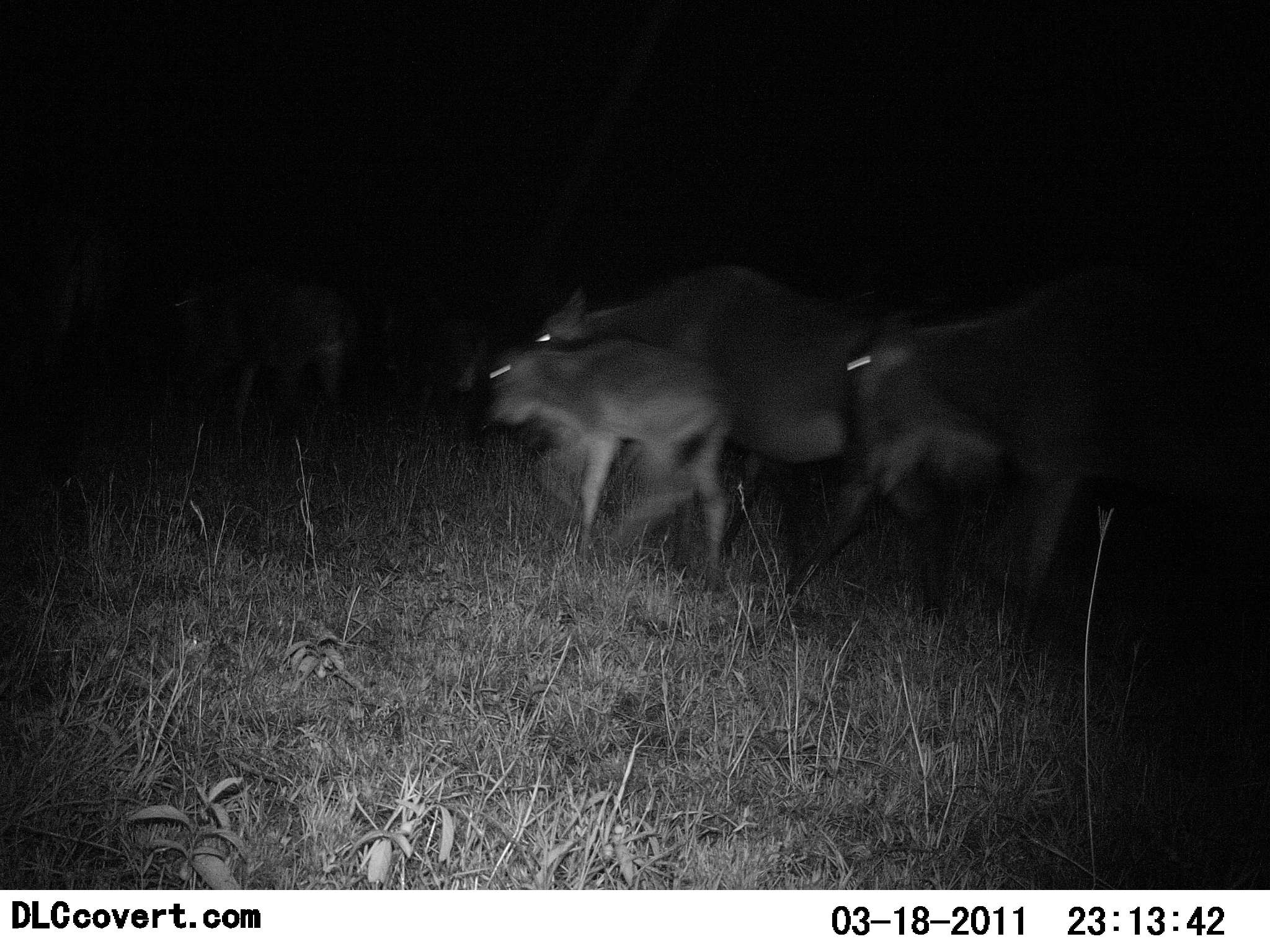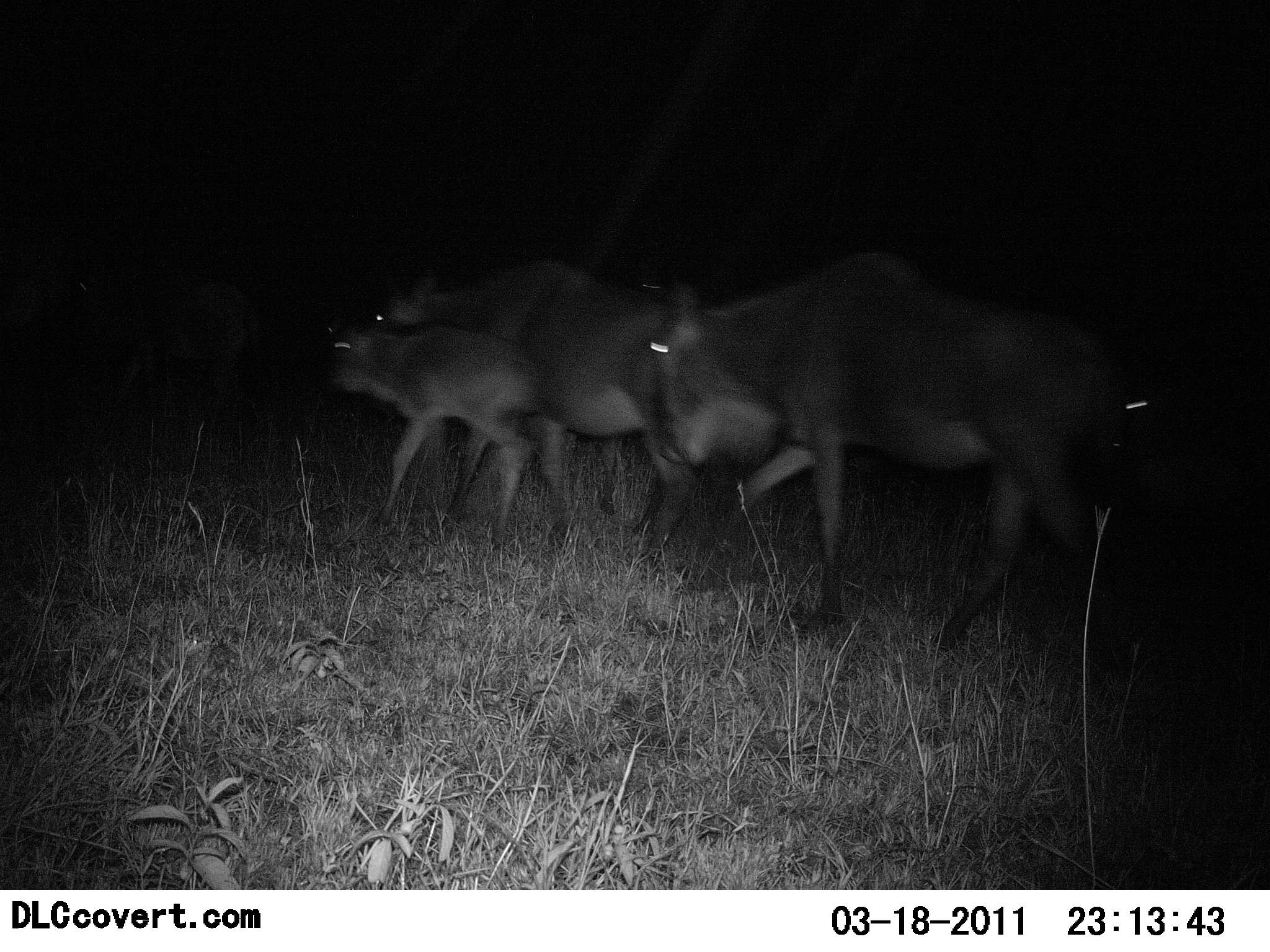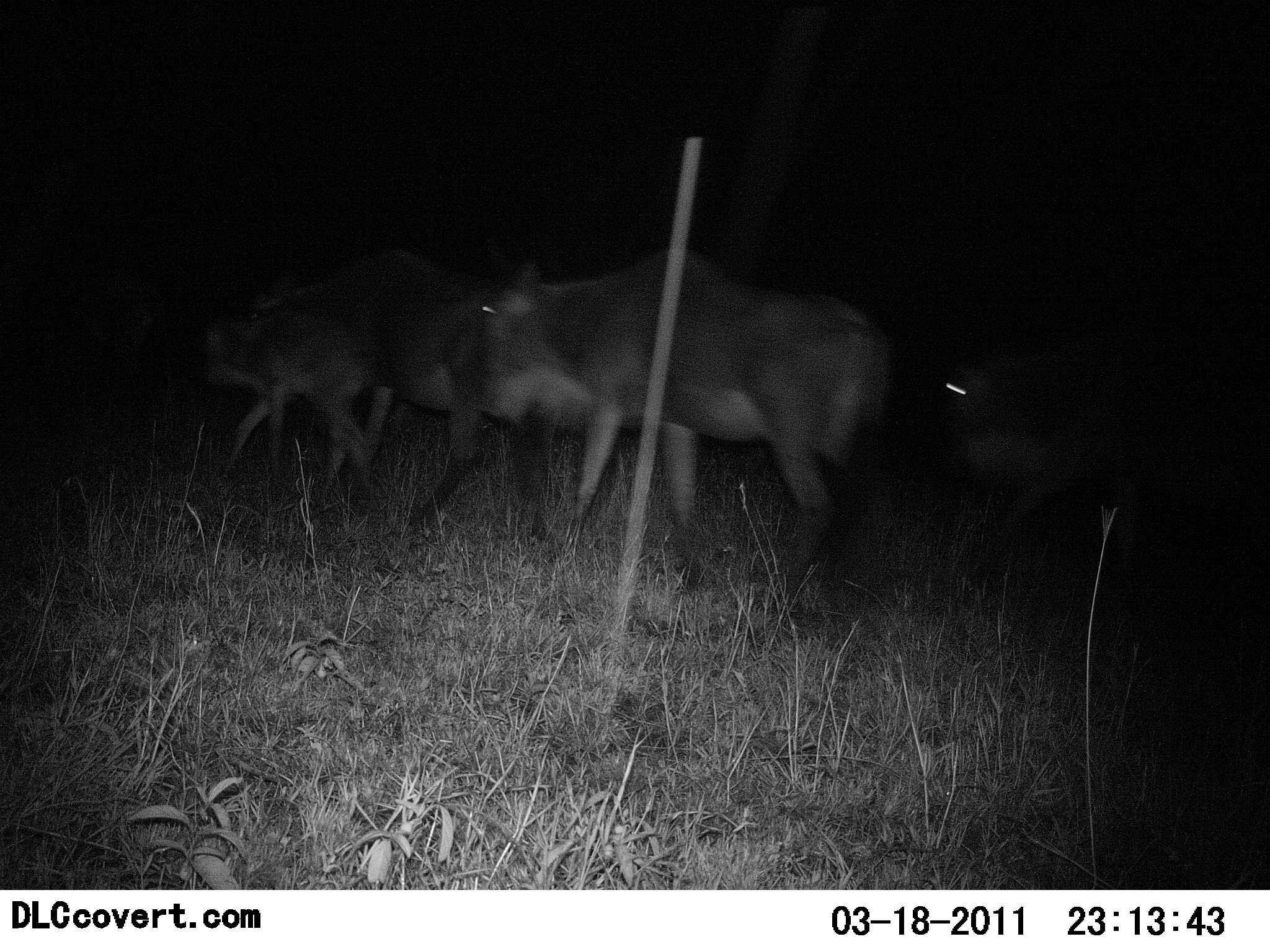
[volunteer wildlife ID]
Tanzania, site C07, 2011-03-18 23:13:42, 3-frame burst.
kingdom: Animalia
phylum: Chordata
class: Mammalia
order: Artiodactyla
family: Bovidae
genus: Connochaetes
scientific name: Connochaetes taurinus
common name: blue wildebeest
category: wildebeest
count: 6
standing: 0%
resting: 0%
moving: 100%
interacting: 0%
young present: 77%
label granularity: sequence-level